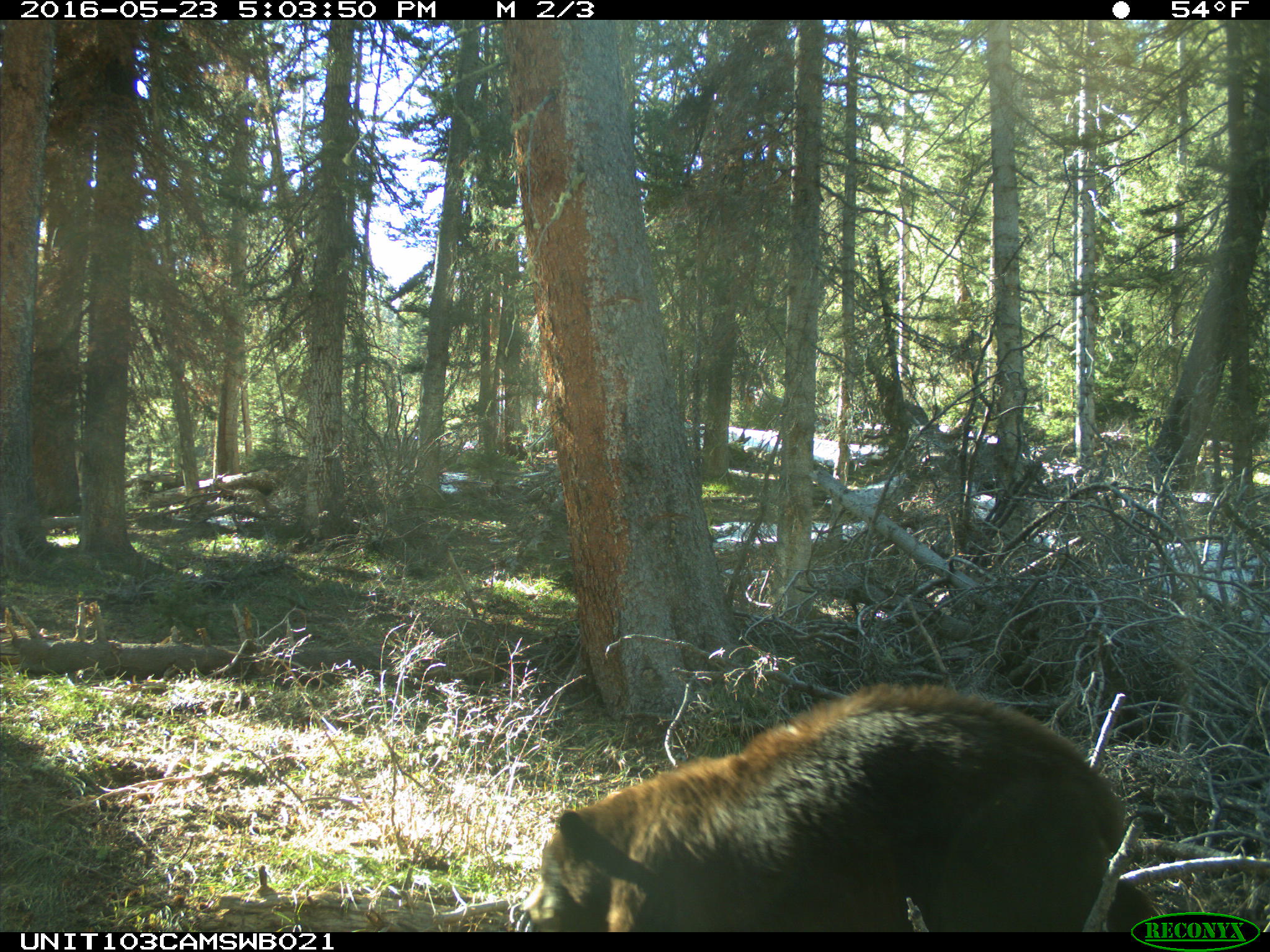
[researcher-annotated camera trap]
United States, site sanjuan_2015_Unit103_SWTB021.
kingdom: Animalia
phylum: Chordata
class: Mammalia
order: Carnivora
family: Ursidae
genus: Ursus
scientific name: Ursus americanus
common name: american black bear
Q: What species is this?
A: Ursus americanus (american black bear).